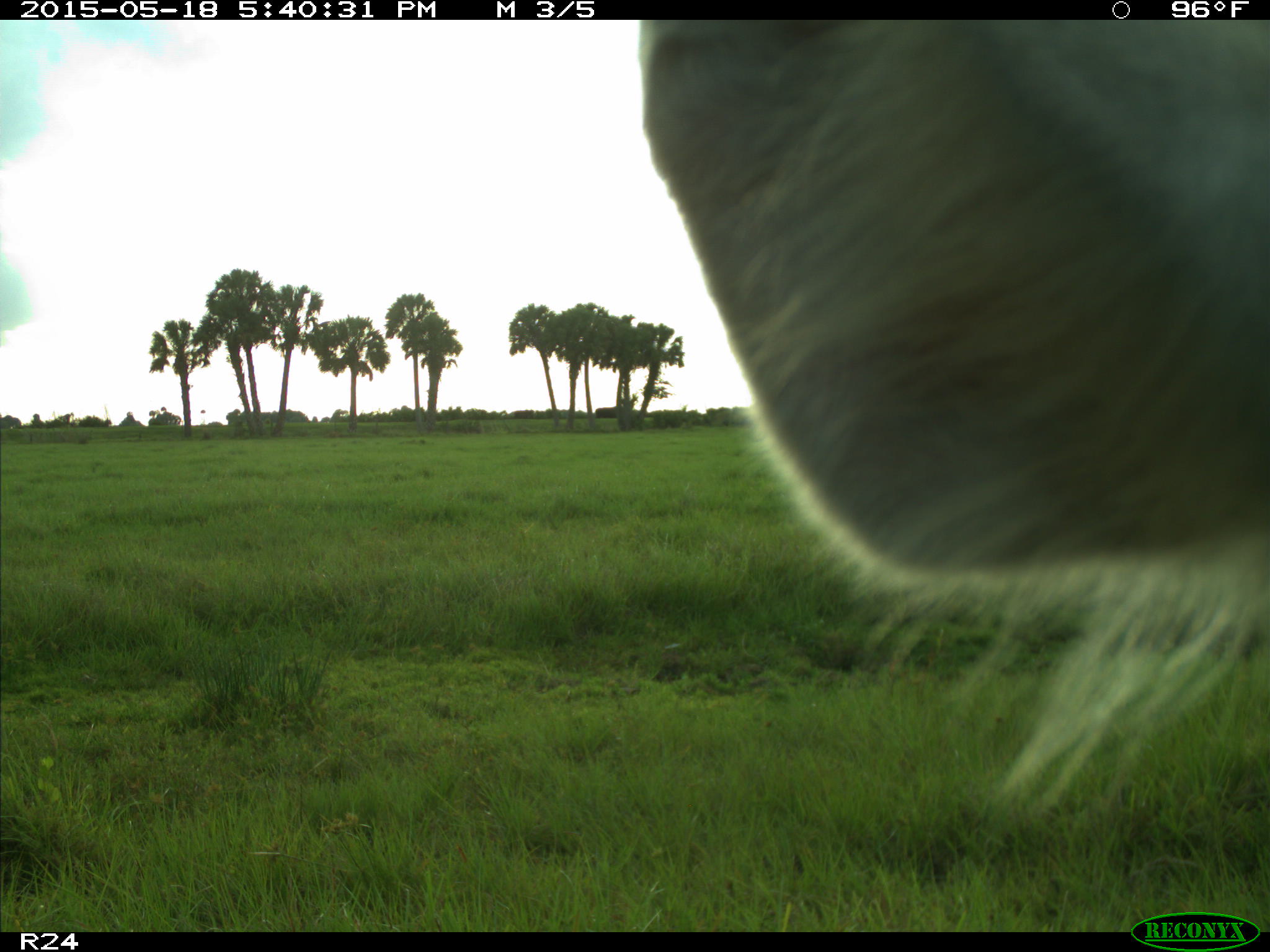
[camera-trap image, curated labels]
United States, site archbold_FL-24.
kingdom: Animalia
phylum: Chordata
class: Mammalia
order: Artiodactyla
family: Bovidae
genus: Bos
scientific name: Bos taurus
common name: domestic cow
Bos taurus (domestic cow).